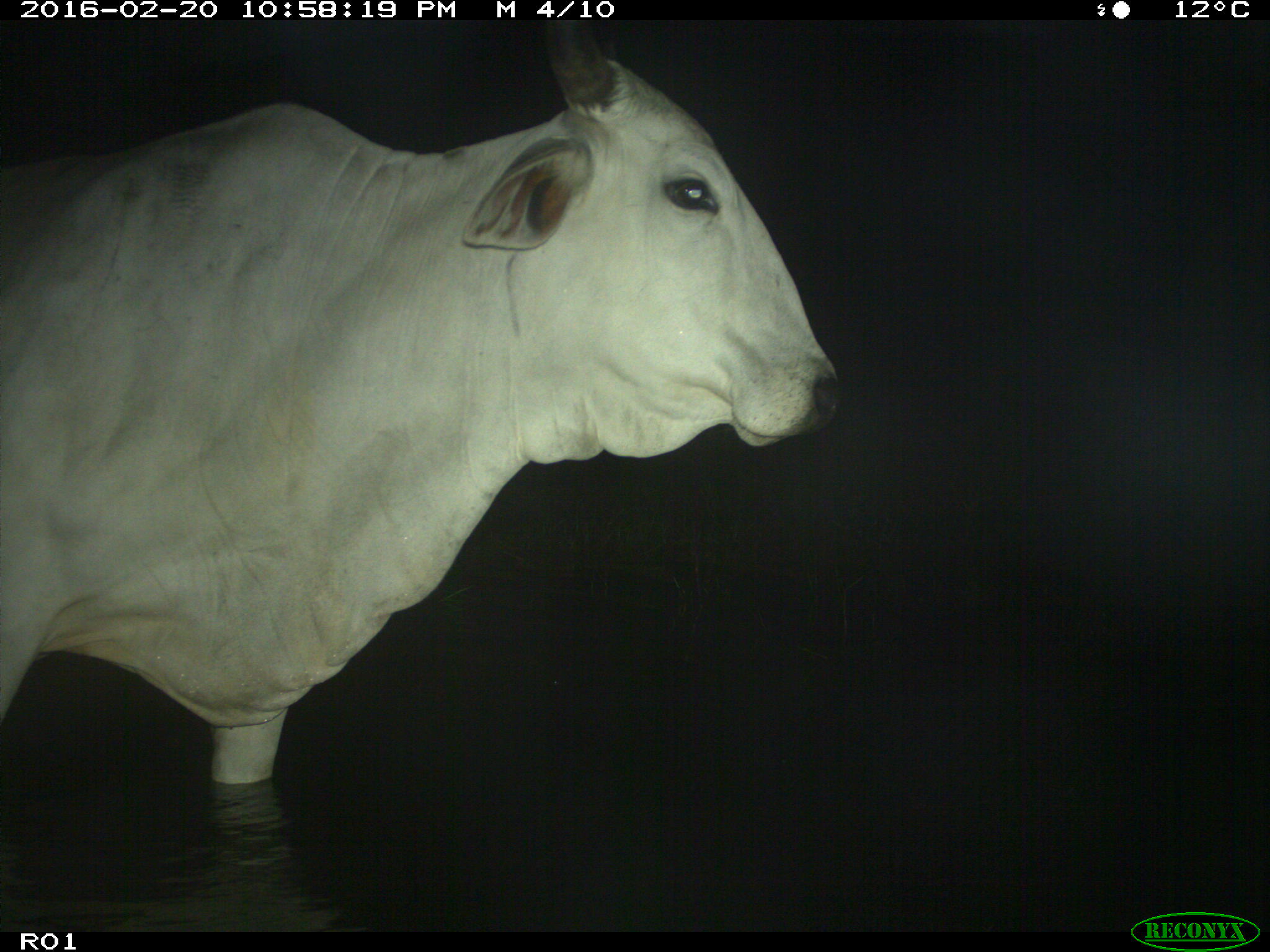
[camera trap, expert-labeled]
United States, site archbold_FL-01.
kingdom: Animalia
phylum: Chordata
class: Mammalia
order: Artiodactyla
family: Bovidae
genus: Bos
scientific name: Bos taurus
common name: domestic cow